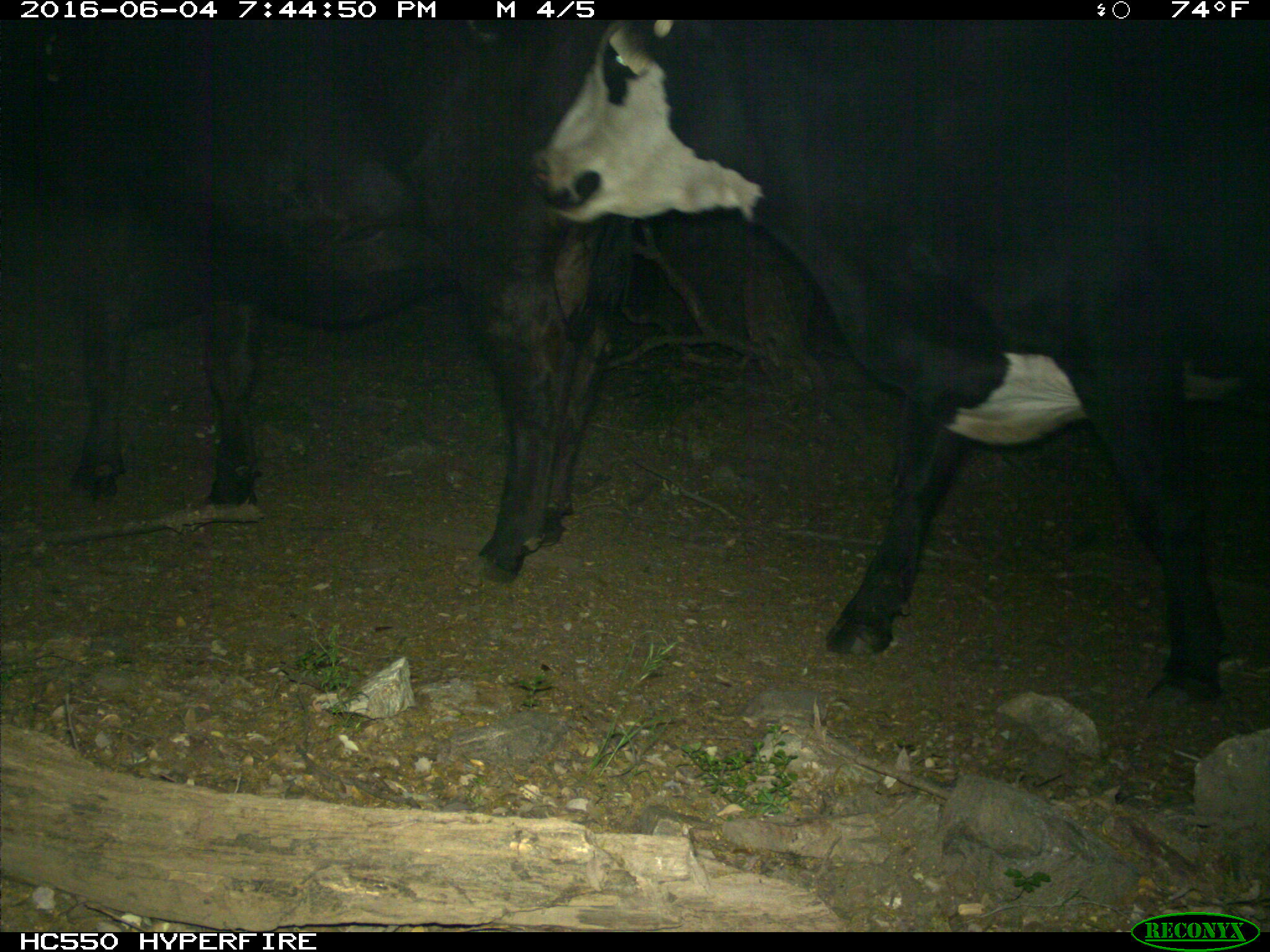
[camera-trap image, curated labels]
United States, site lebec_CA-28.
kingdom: Animalia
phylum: Chordata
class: Mammalia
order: Artiodactyla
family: Bovidae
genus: Bos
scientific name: Bos taurus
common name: domestic cow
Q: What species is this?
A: Bos taurus (domestic cow).